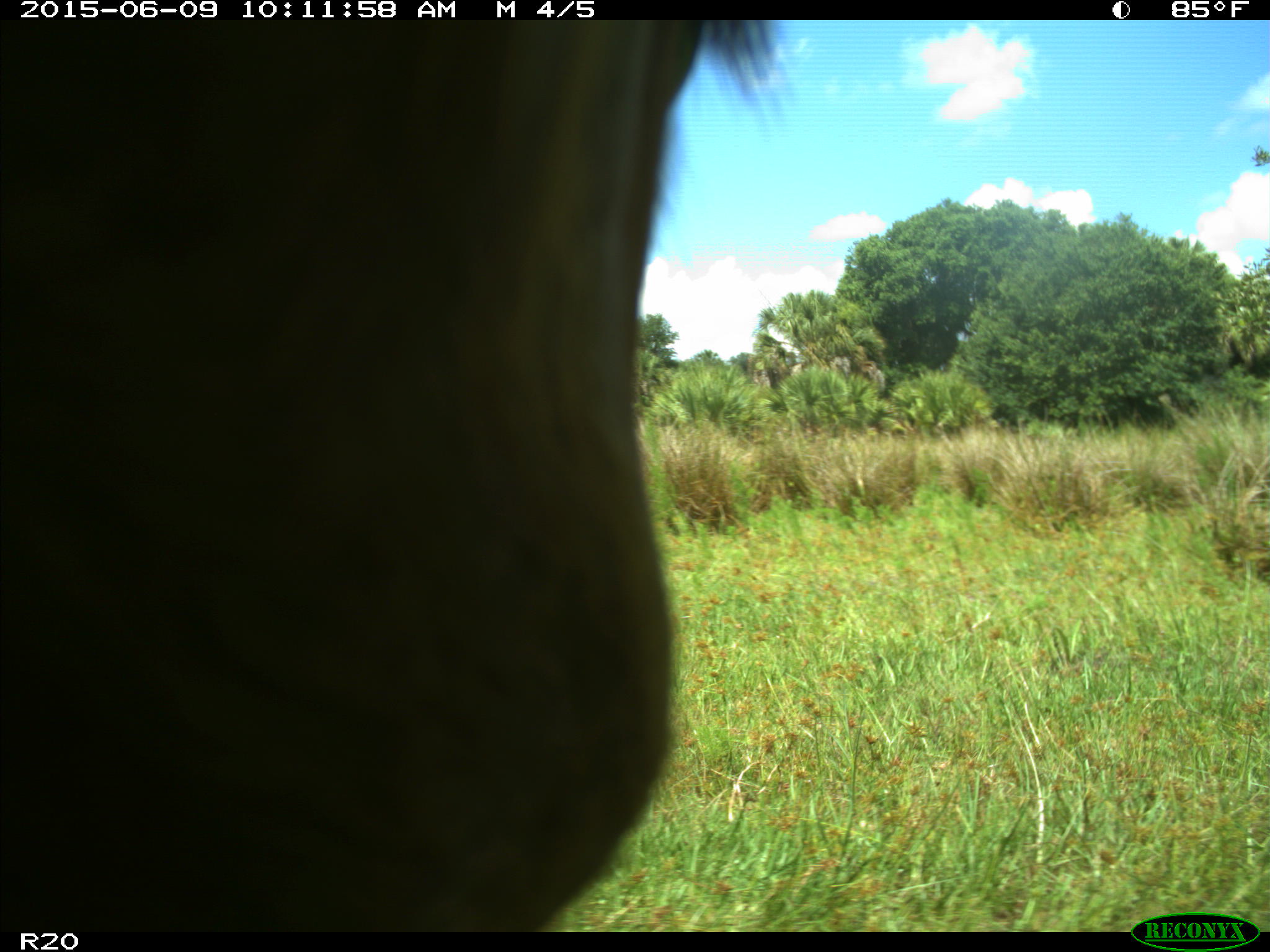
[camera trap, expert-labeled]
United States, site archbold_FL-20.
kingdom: Animalia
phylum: Chordata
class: Mammalia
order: Artiodactyla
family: Bovidae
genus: Bos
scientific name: Bos taurus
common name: domestic cow